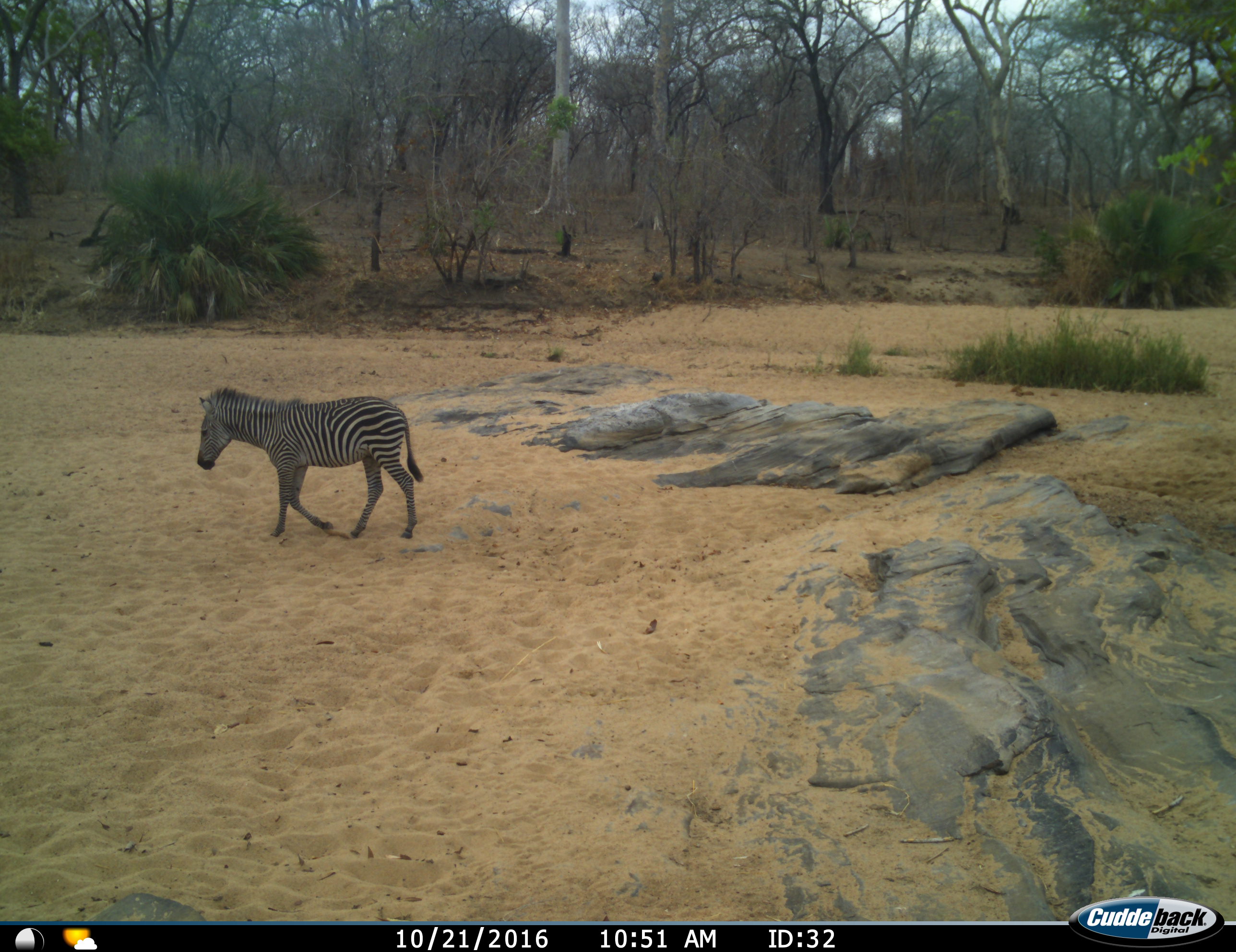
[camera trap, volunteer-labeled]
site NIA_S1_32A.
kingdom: Animalia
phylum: Chordata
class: Mammalia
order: Perissodactyla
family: Equidae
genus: Equus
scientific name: Equus quagga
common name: plains zebra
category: zebraplains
Zebraplains (plains zebra) (Equus quagga), count 1. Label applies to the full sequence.